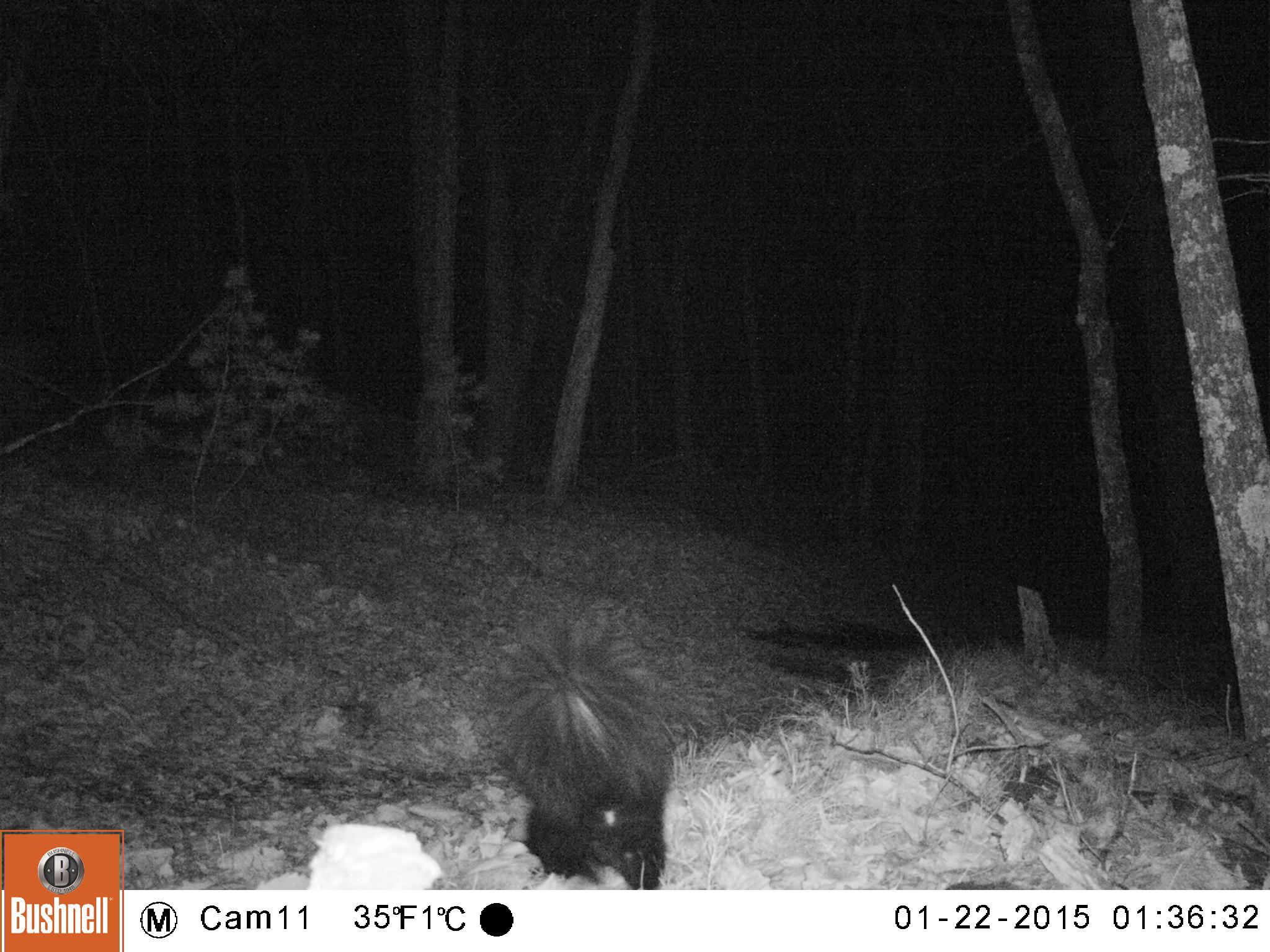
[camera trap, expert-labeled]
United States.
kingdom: Animalia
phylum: Chordata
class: Mammalia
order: Carnivora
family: Mephitidae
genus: Mephitis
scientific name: Mephitis mephitis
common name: striped skunk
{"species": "Striped Skunk (Mephitis mephitis)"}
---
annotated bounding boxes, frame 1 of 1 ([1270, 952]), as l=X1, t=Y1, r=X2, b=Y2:
Striped Skunk: l=480, t=598, r=681, b=894